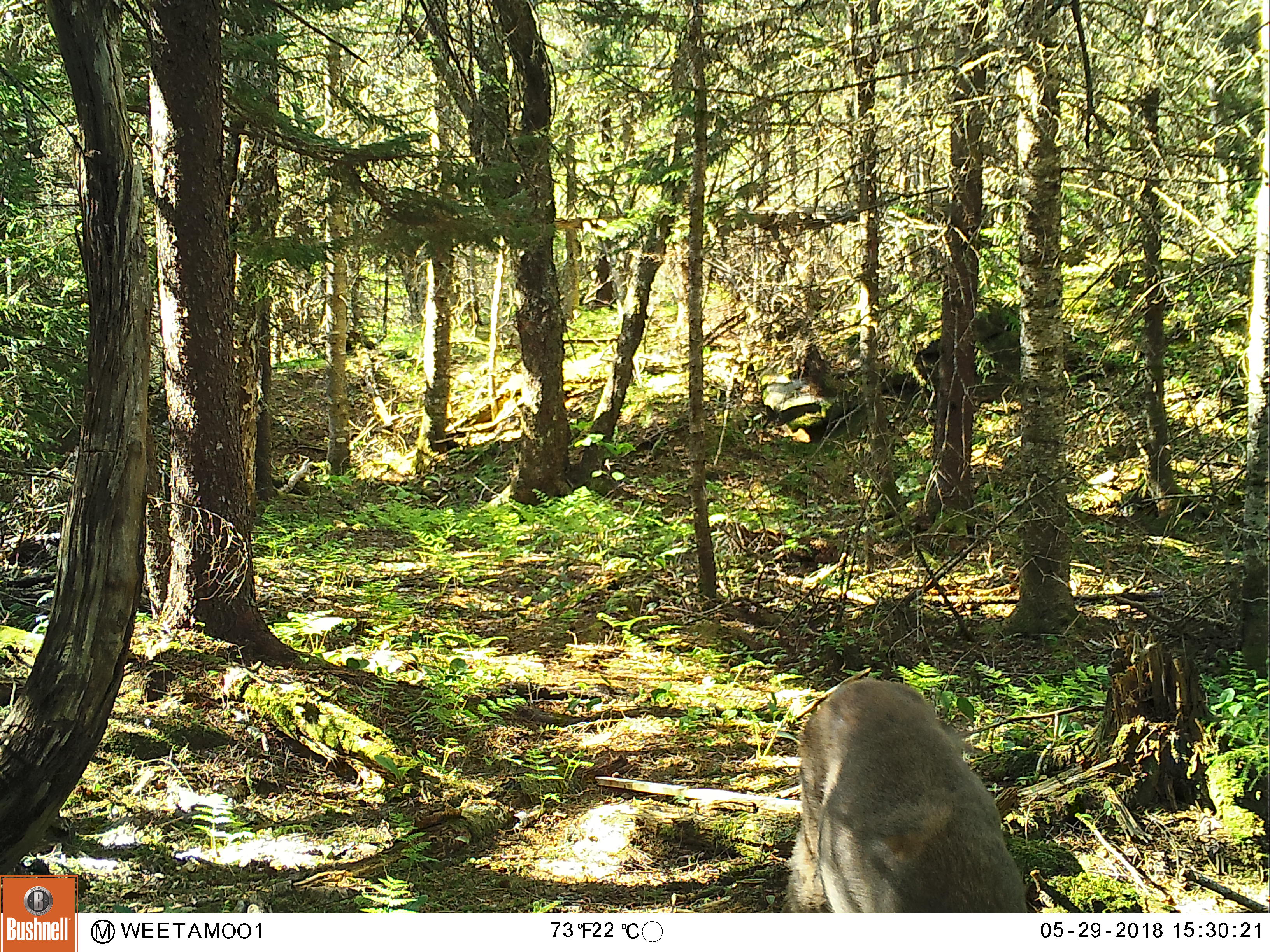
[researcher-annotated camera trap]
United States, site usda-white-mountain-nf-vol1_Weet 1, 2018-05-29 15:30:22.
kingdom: Animalia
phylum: Chordata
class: Mammalia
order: Artiodactyla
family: Cervidae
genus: Odocoileus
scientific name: Odocoileus virginianus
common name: white-tailed deer